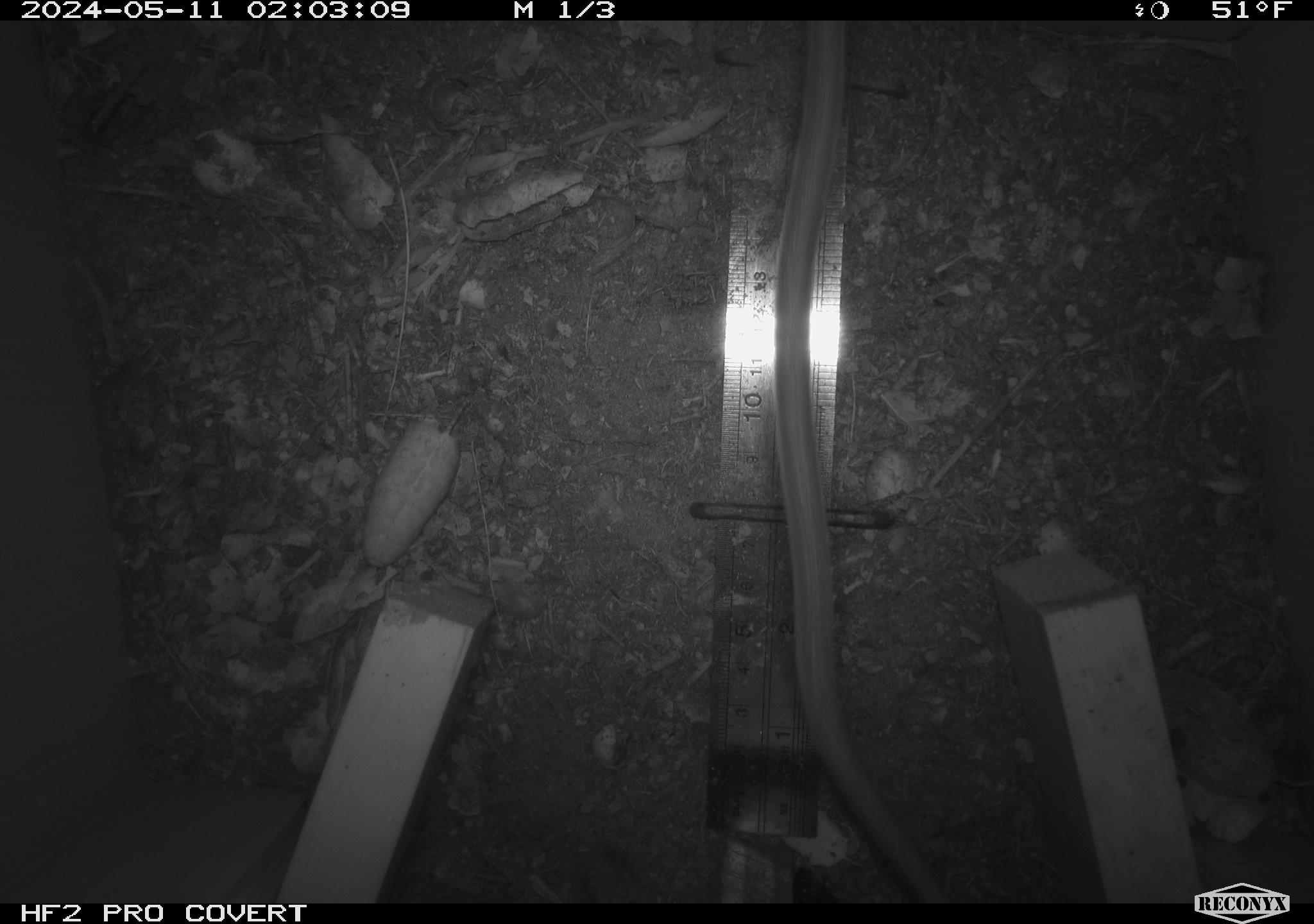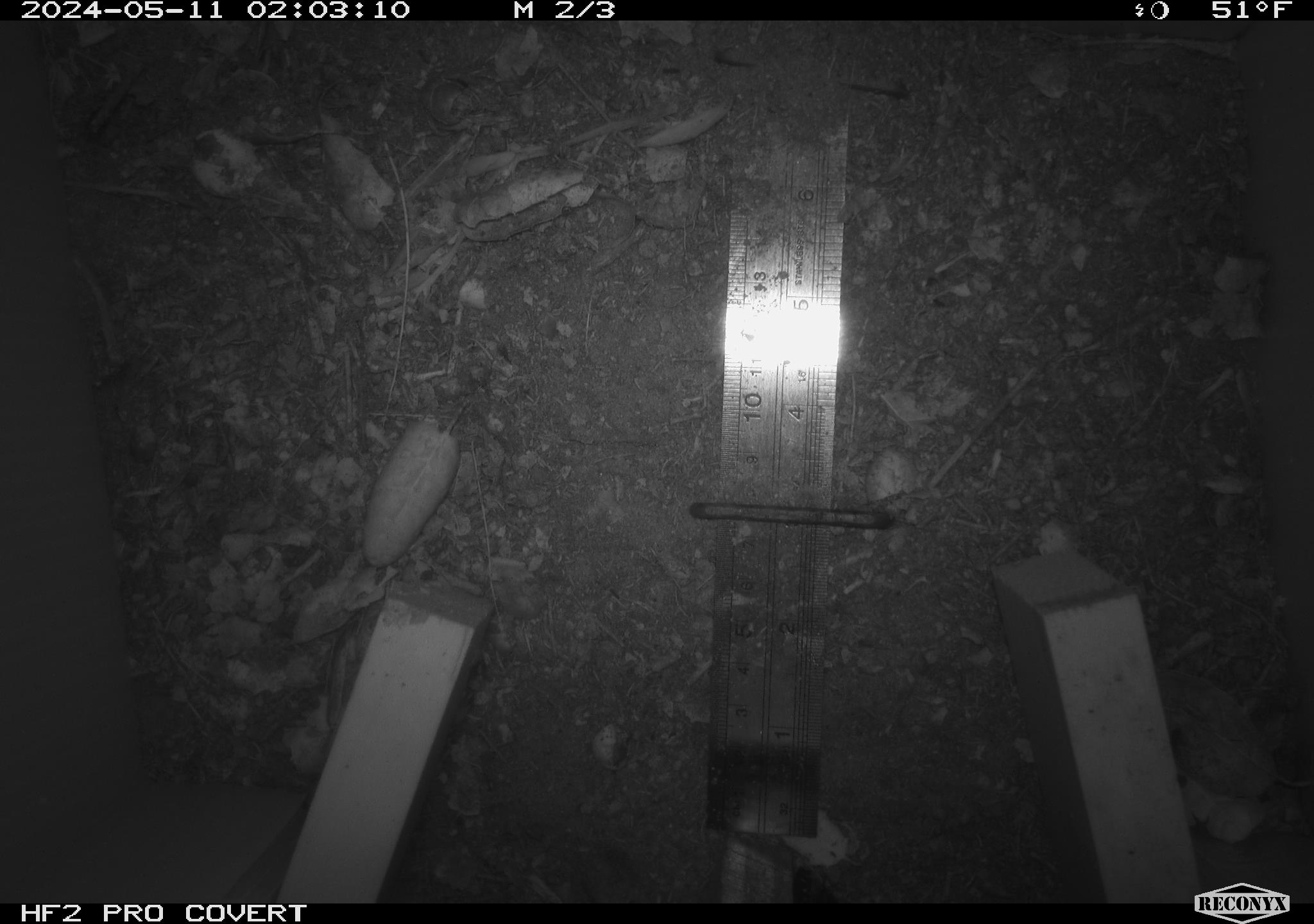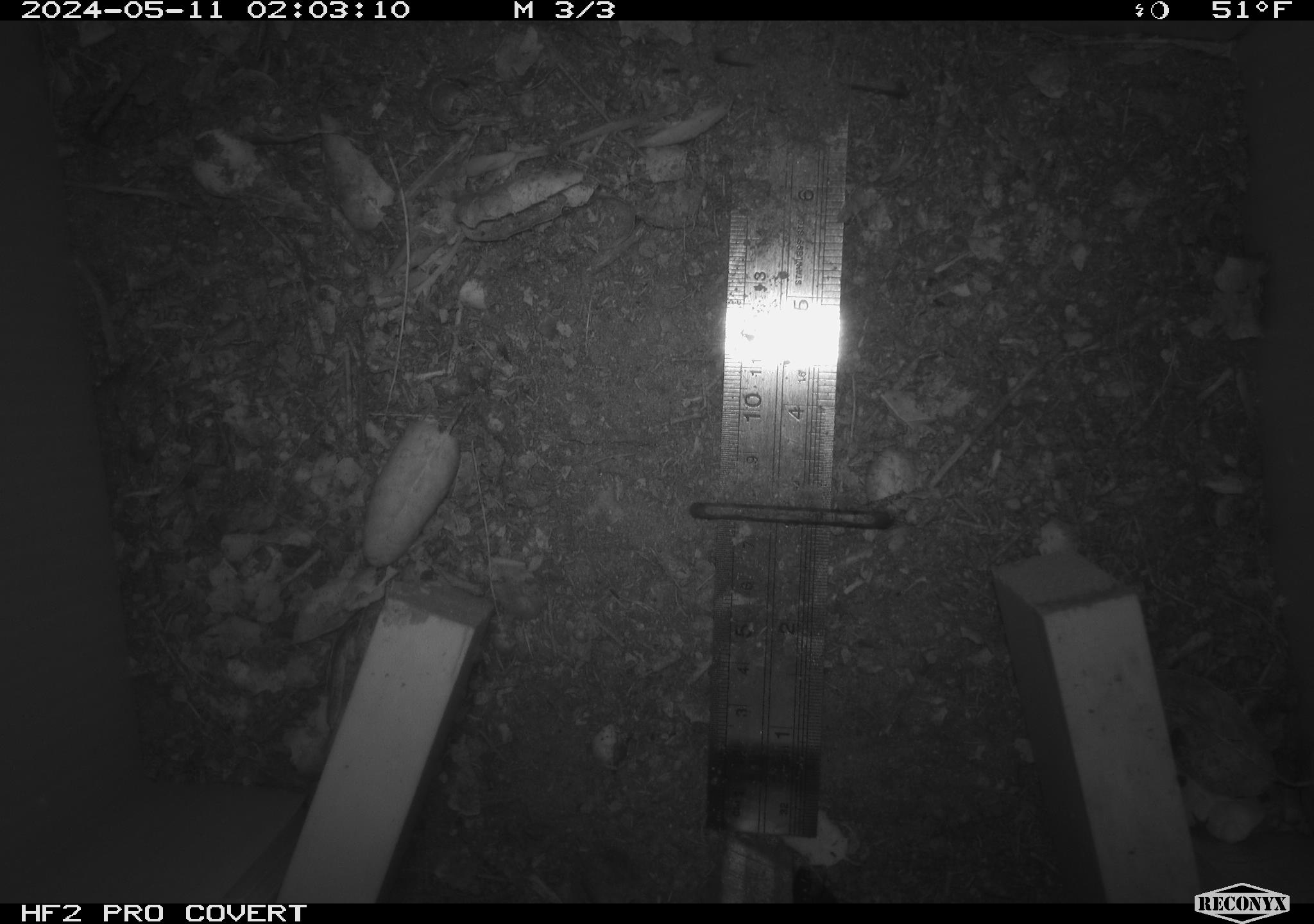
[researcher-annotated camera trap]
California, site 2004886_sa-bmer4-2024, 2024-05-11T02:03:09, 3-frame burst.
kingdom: Animalia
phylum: Chordata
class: Mammalia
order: Rodentia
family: Muridae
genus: Rattus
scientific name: Rattus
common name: rat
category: rattus species